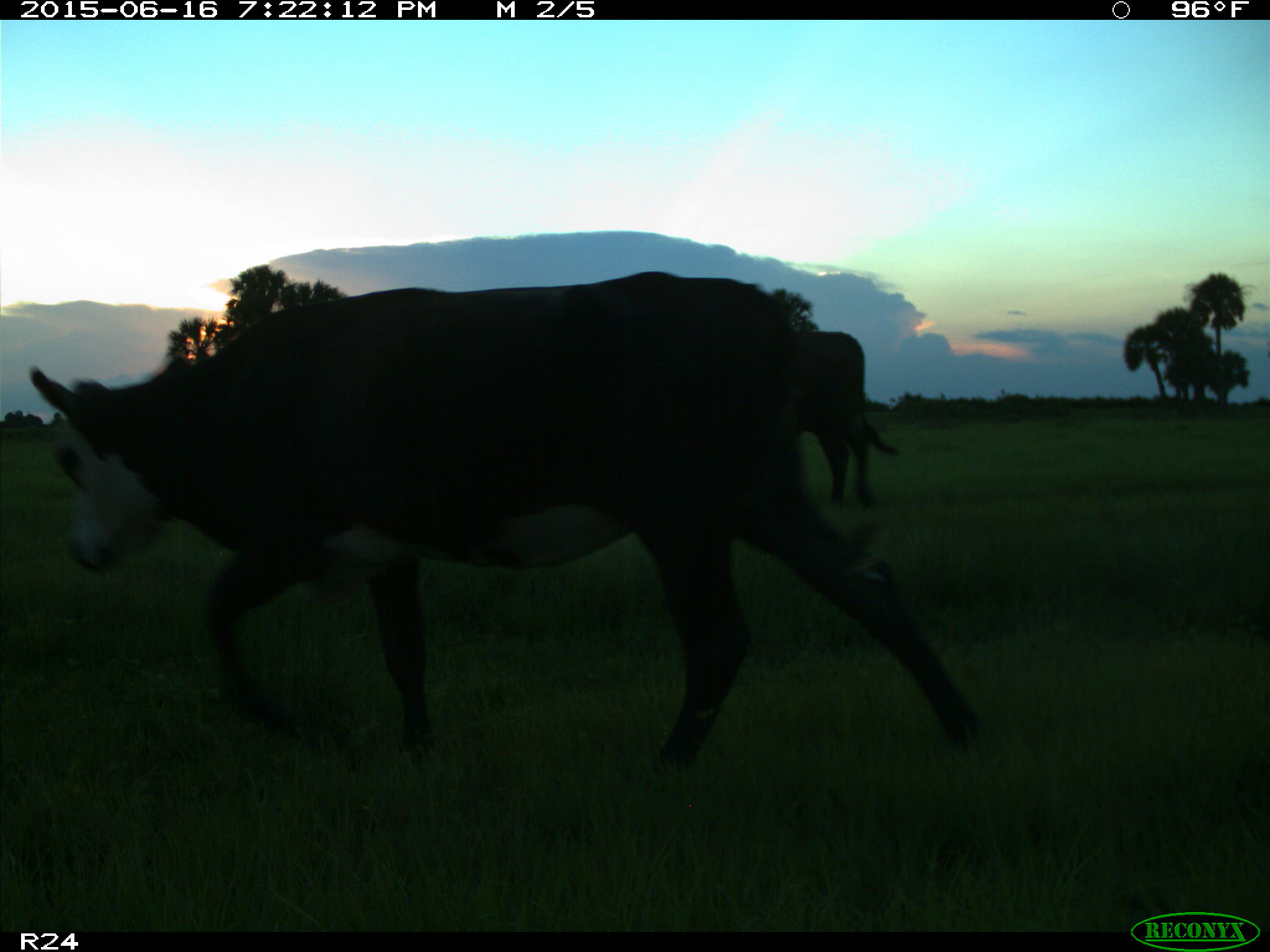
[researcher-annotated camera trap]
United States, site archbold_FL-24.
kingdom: Animalia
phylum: Chordata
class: Mammalia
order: Artiodactyla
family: Bovidae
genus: Bos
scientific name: Bos taurus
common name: domestic cow